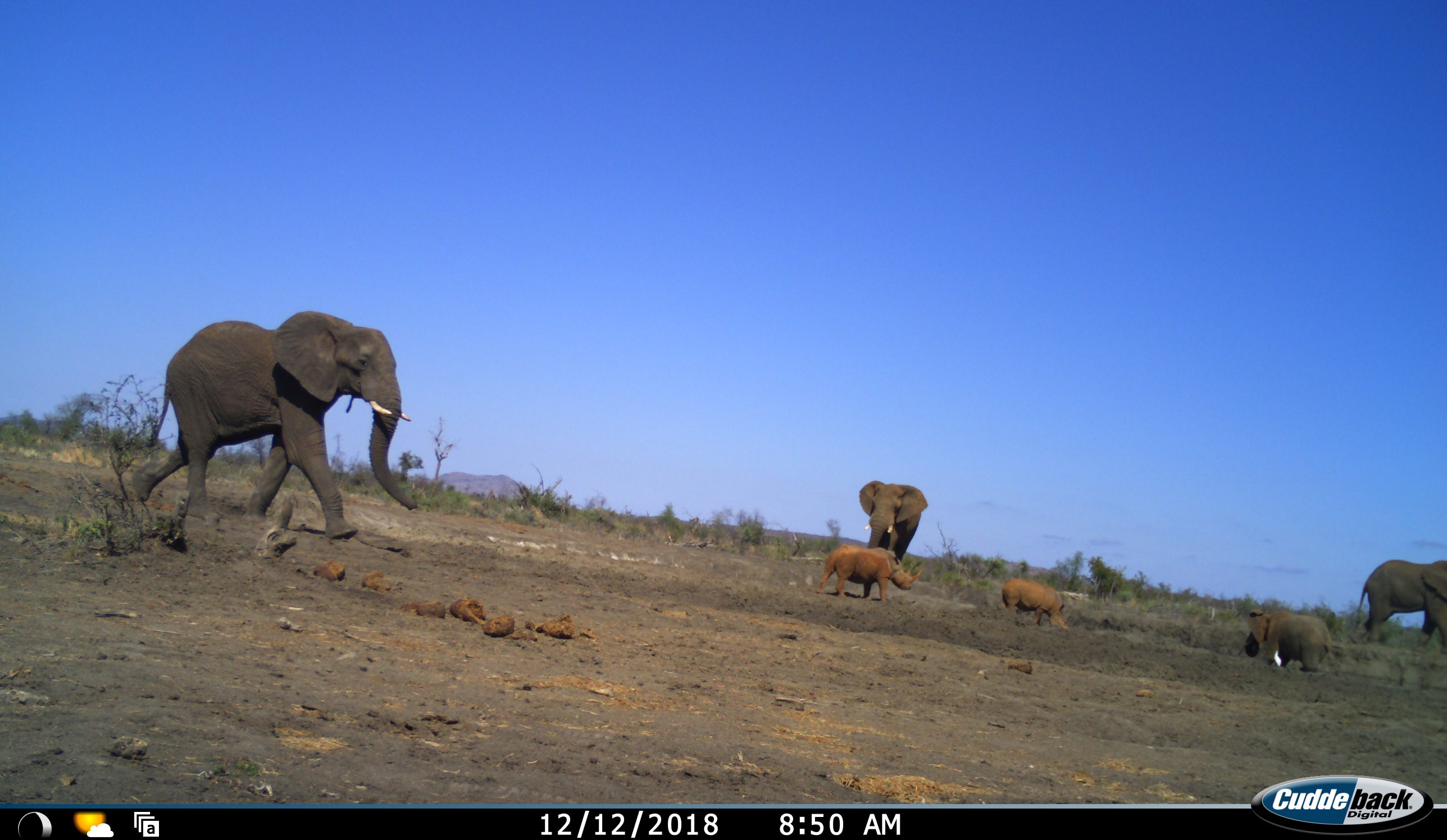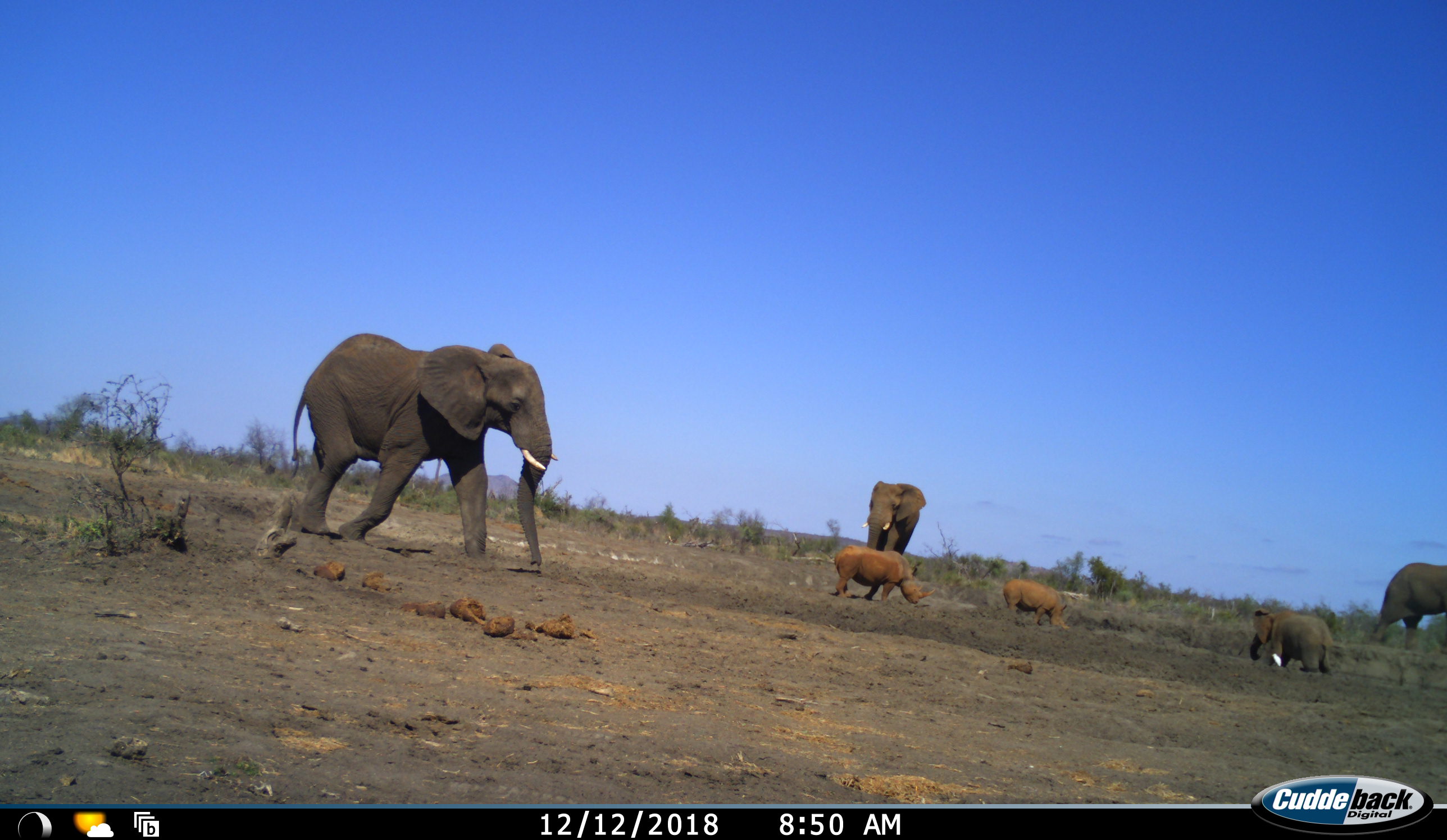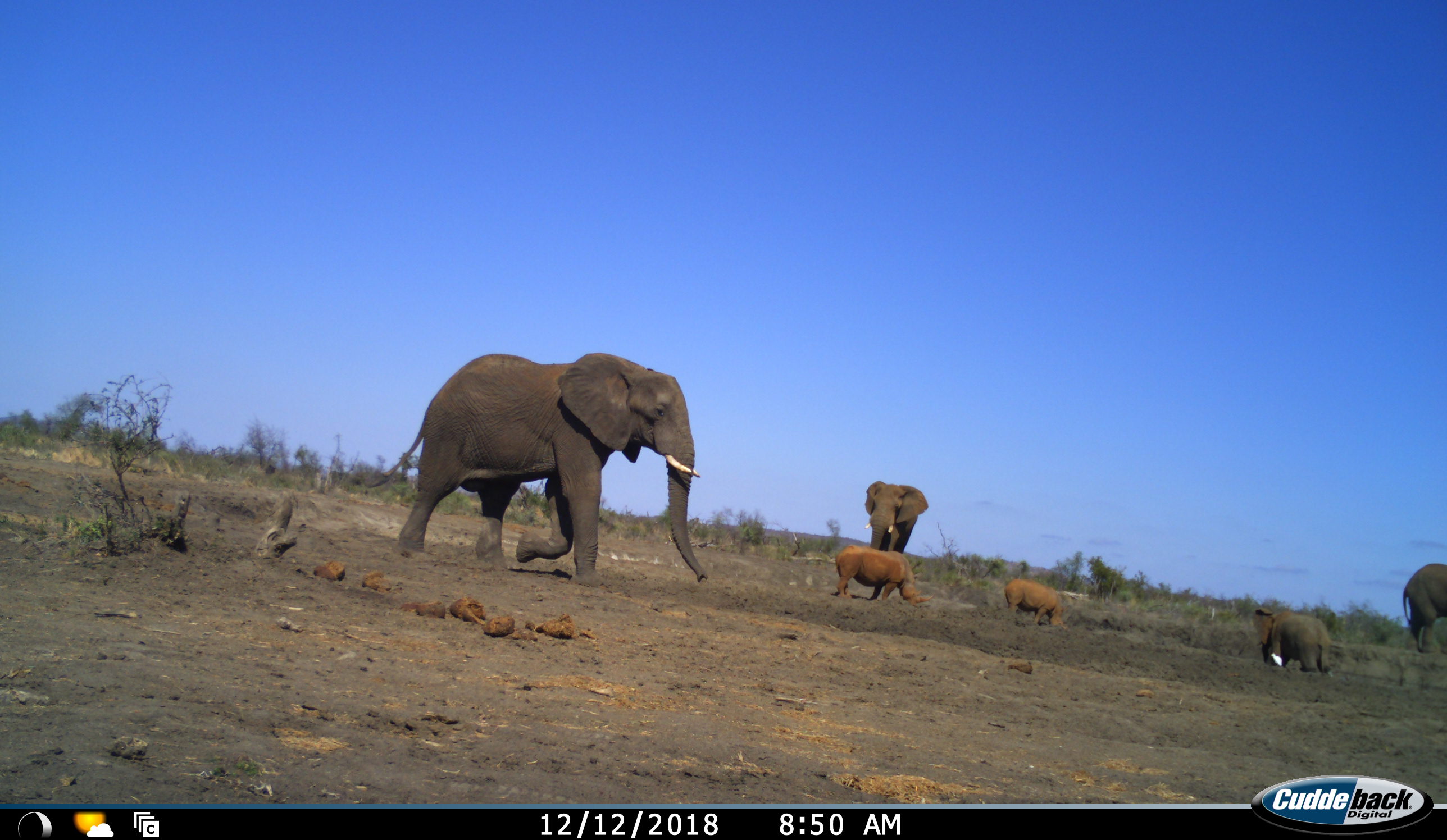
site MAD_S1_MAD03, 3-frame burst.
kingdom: Animalia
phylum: Chordata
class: Mammalia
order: Proboscidea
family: Elephantidae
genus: Loxodonta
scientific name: Loxodonta africana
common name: african bush elephant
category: elephant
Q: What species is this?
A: Elephant (african bush elephant) (Loxodonta africana).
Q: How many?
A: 4.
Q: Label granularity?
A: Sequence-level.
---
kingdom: Animalia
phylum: Chordata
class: Mammalia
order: Perissodactyla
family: Rhinocerotidae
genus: Diceros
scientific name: Diceros bicornis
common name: black rhinoceros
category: rhinocerosblack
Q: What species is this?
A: Rhinocerosblack (black rhinoceros) (Diceros bicornis).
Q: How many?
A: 2.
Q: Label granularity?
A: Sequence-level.